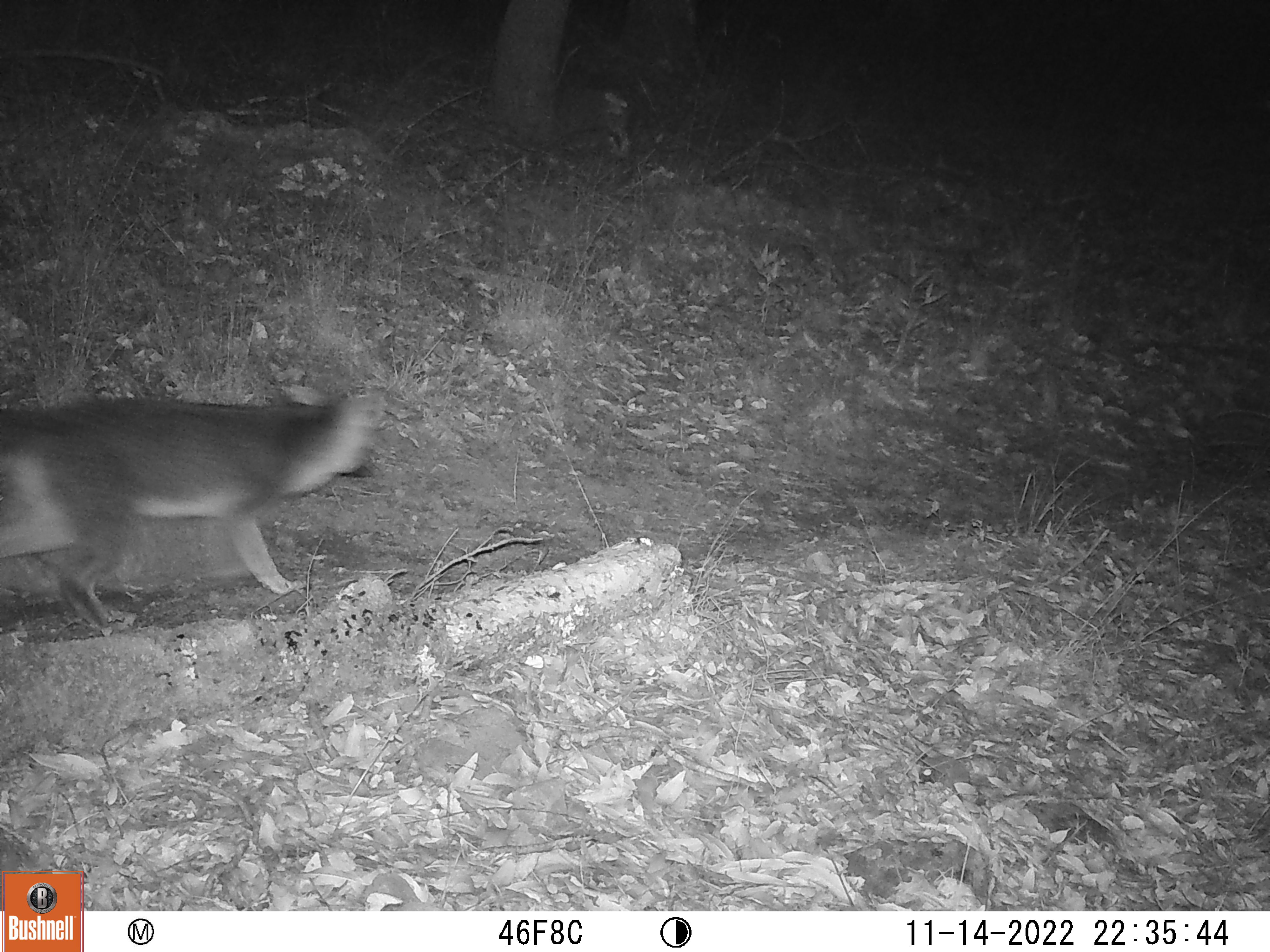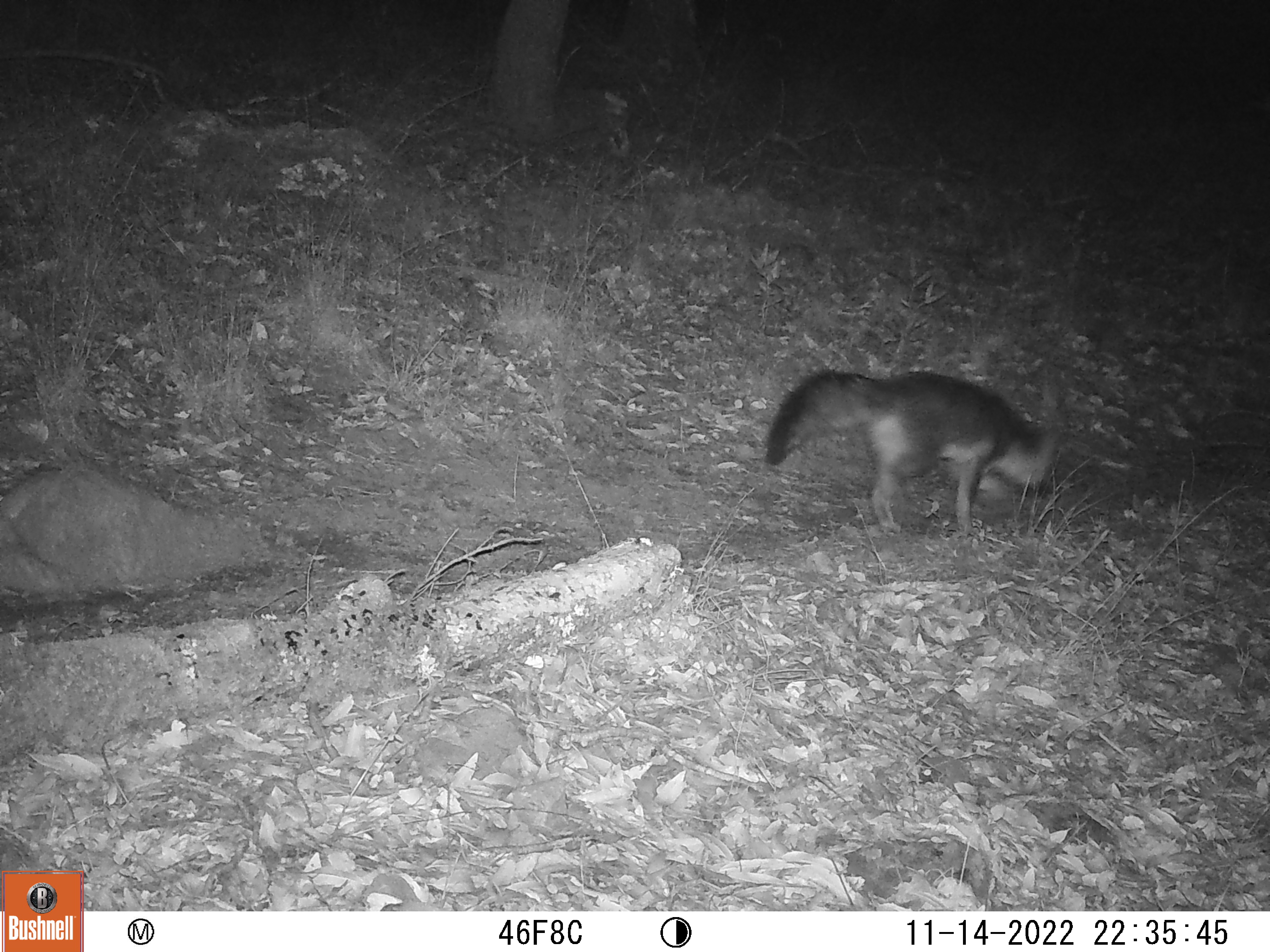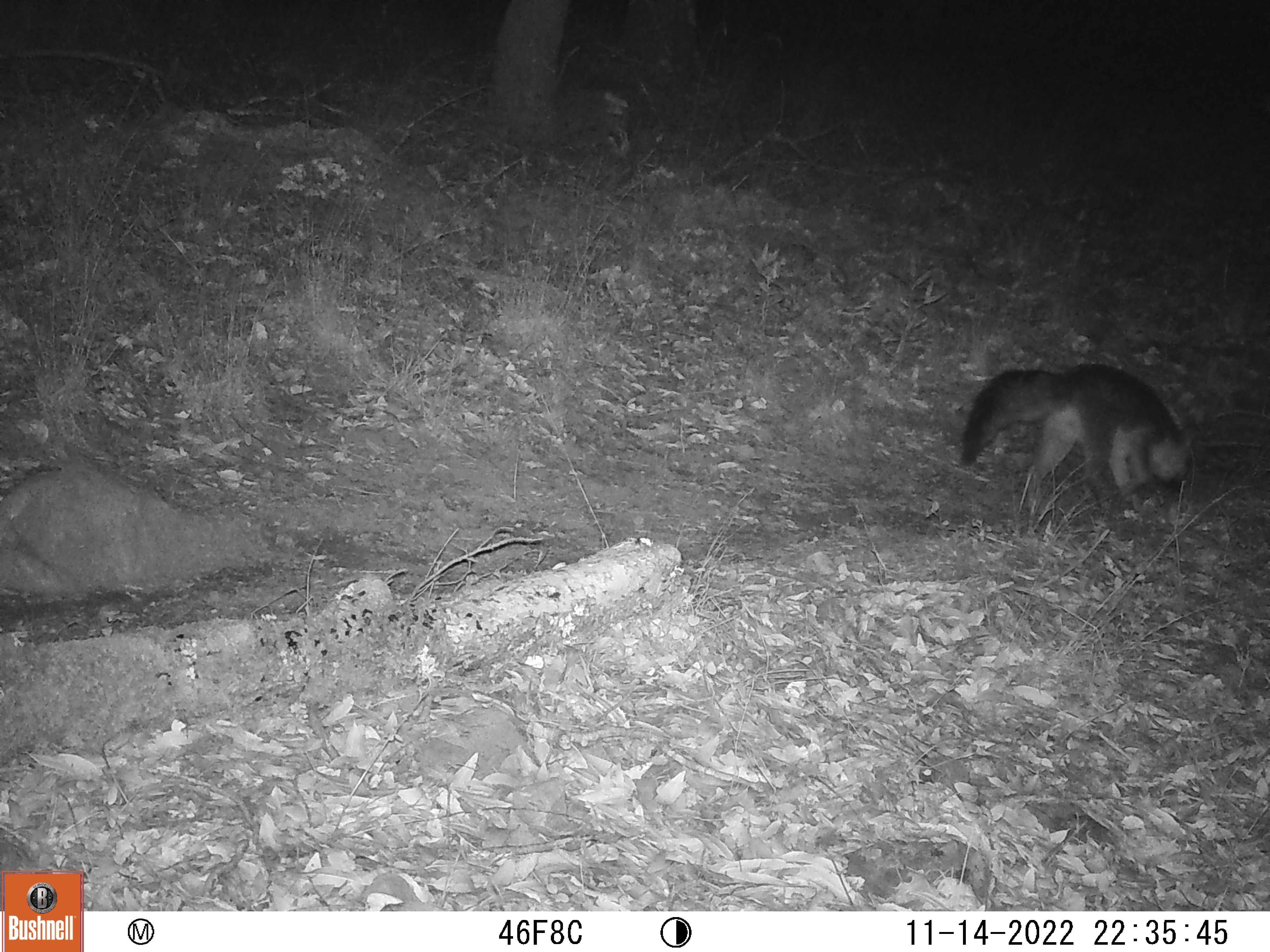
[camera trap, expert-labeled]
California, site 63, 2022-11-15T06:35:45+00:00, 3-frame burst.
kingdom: Animalia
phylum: Chordata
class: Mammalia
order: Carnivora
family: Canidae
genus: Urocyon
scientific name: Urocyon cinereoargenteus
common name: gray fox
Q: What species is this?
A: Gray fox (Urocyon cinereoargenteus).